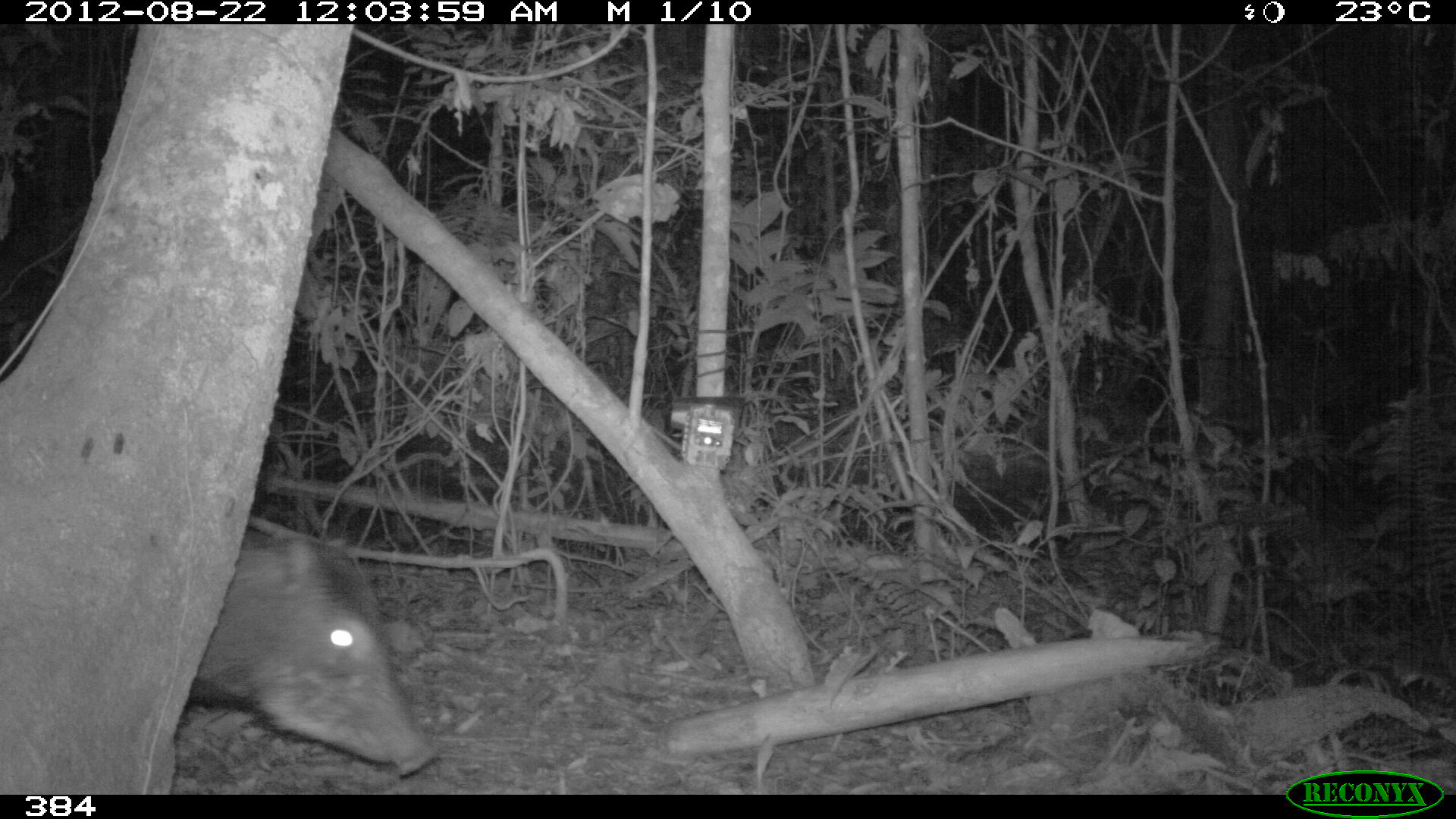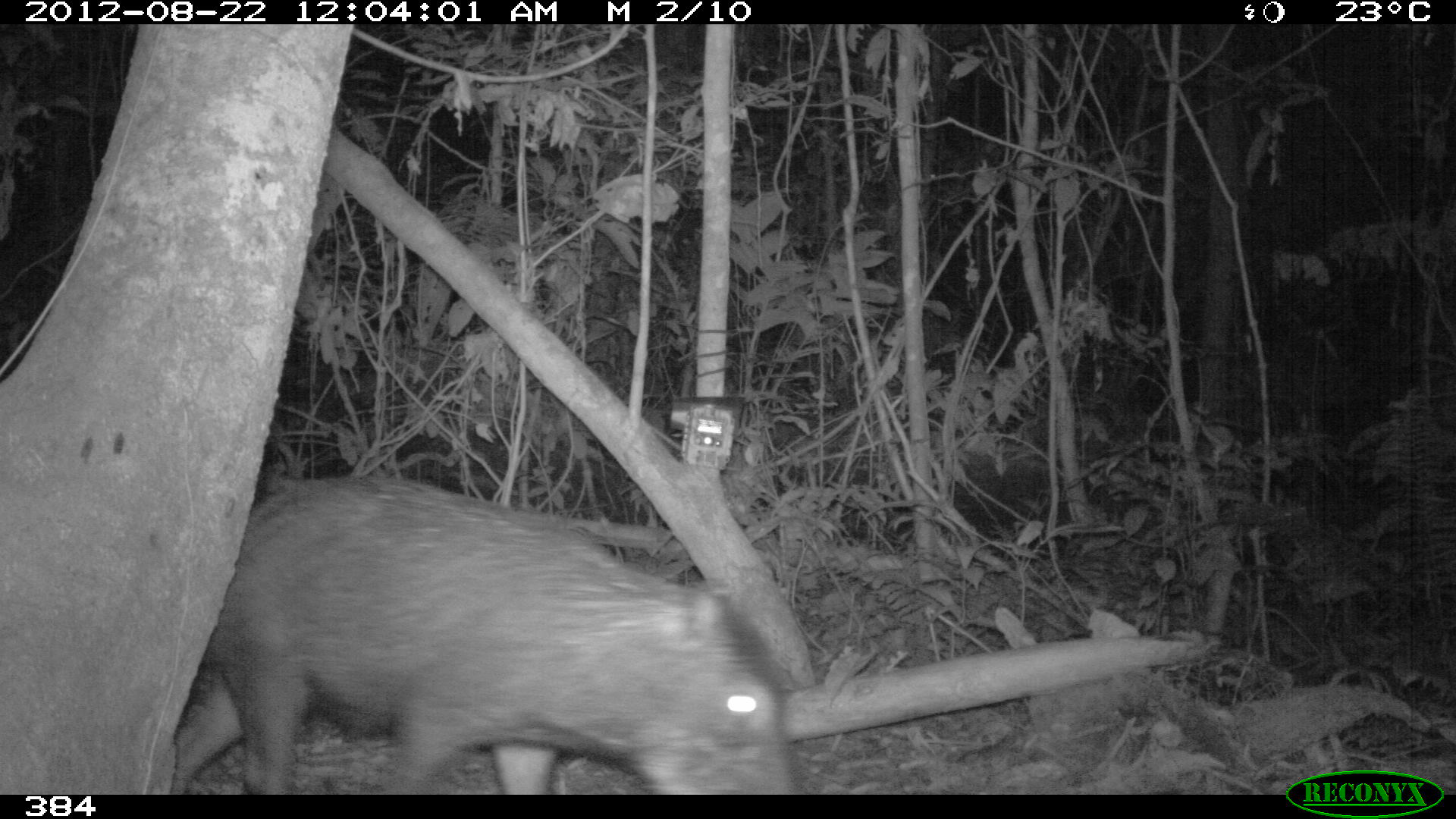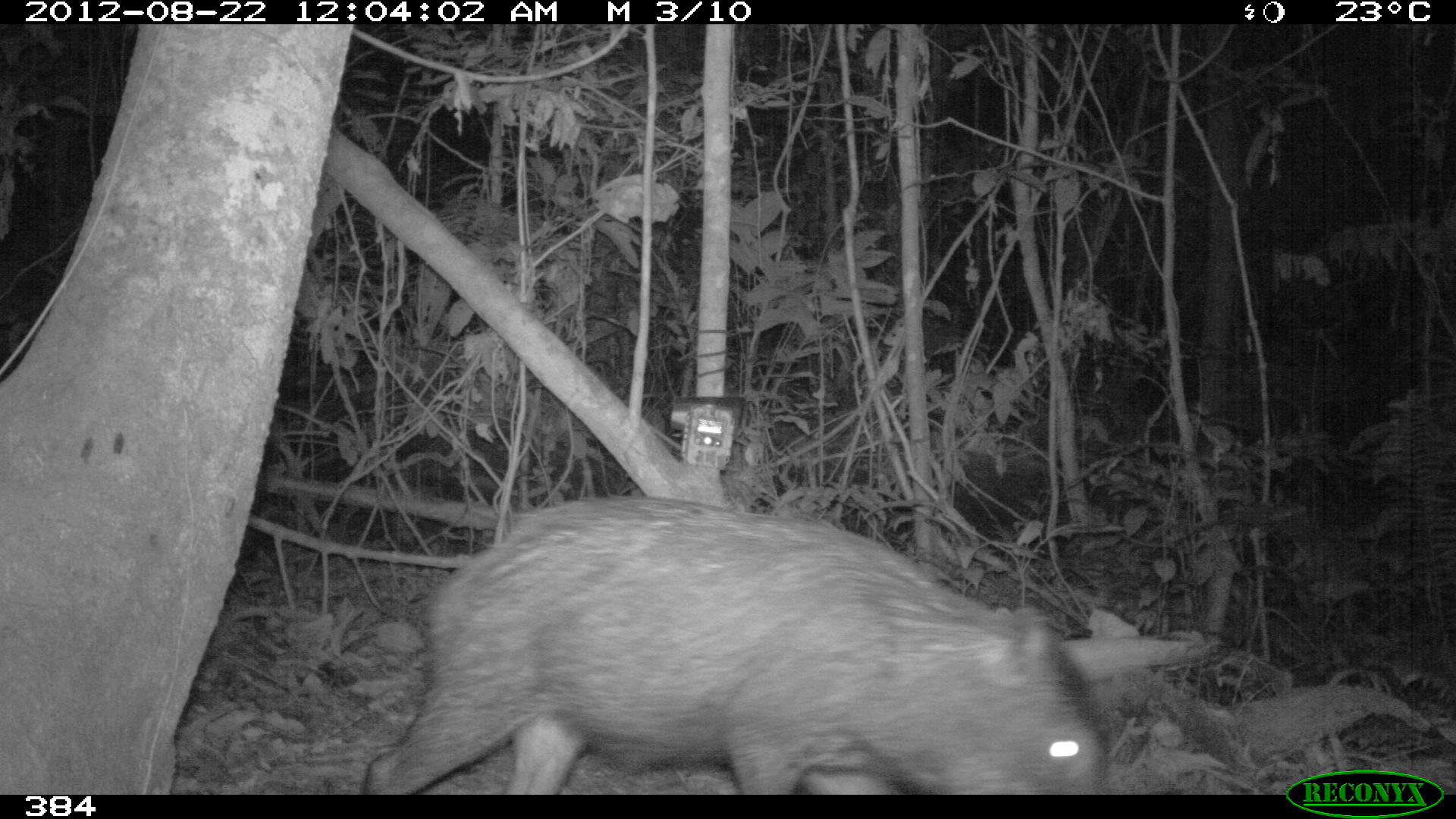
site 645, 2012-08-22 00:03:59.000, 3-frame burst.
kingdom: Animalia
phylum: Chordata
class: Mammalia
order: Artiodactyla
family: Tayassuidae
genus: Tayassu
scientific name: Tayassu pecari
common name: white-lipped peccary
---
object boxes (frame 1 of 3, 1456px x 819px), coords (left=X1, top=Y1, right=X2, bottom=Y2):
tayassu pecari: (left=187, top=533, right=440, bottom=779)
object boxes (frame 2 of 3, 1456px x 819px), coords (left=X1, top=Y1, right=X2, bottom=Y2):
tayassu pecari: (left=173, top=474, right=796, bottom=795)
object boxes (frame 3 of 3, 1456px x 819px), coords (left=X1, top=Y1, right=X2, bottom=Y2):
tayassu pecari: (left=360, top=492, right=1116, bottom=794)